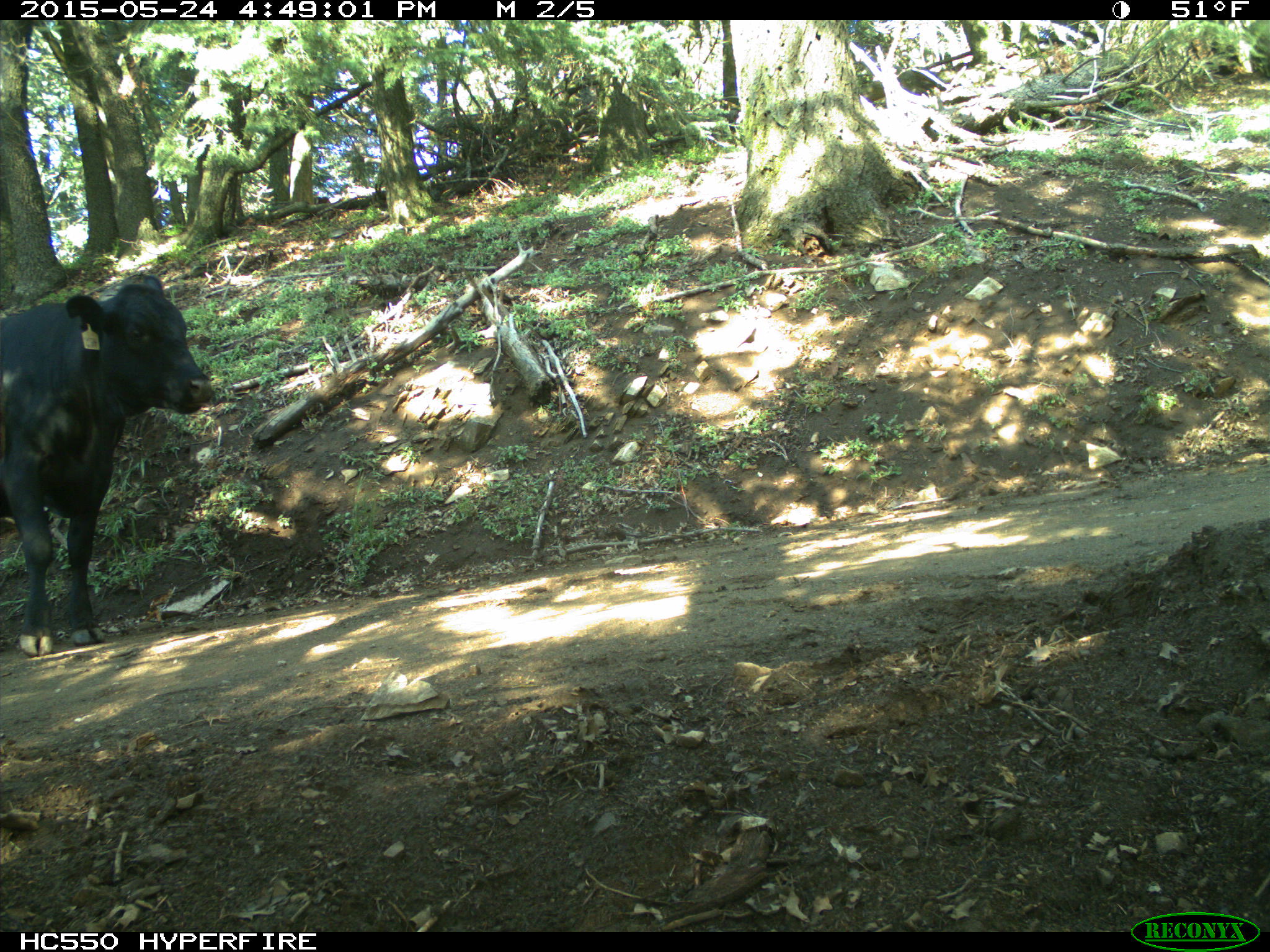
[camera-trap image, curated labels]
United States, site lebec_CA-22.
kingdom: Animalia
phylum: Chordata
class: Mammalia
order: Artiodactyla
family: Bovidae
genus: Bos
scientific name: Bos taurus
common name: domestic cow